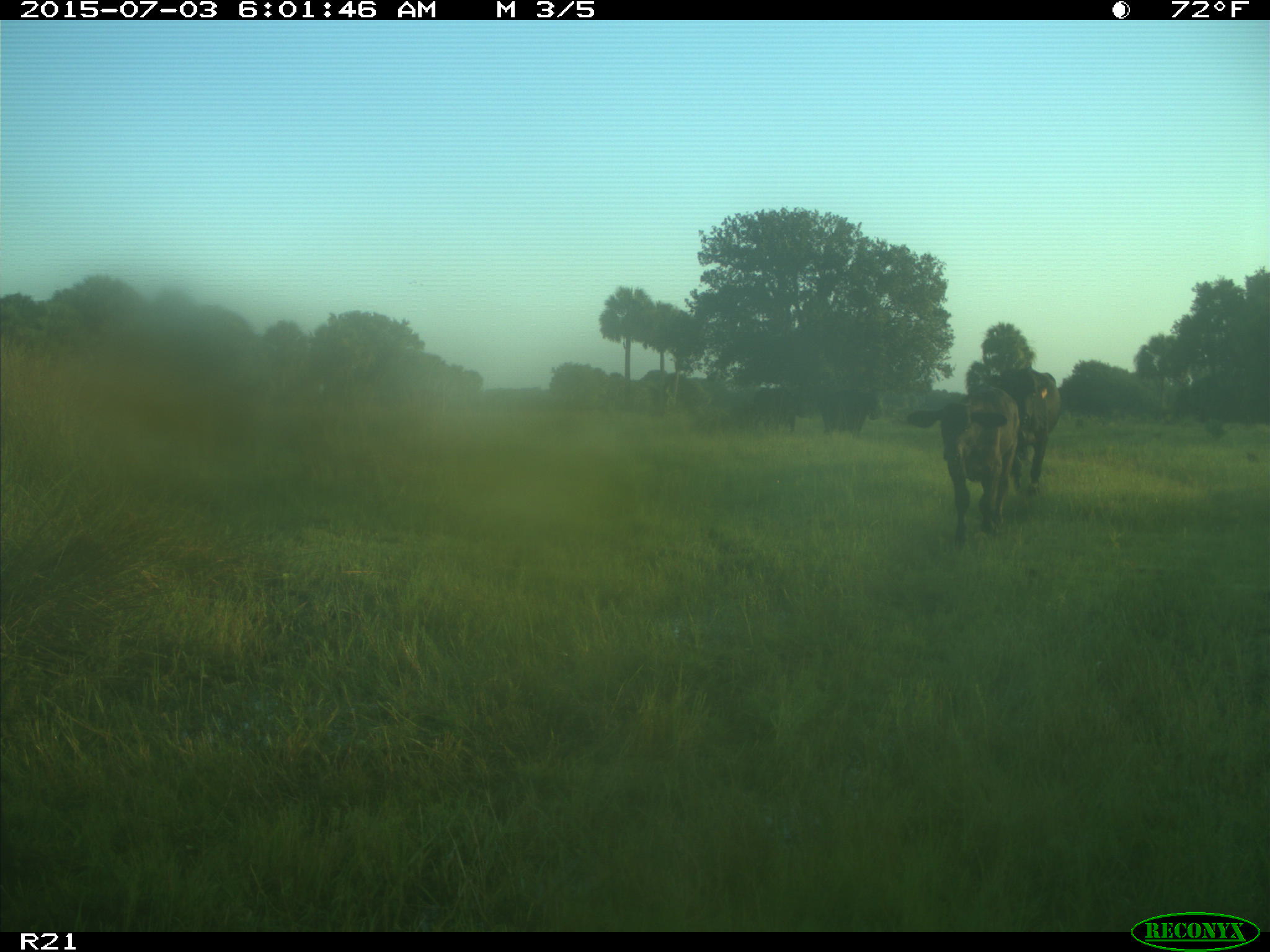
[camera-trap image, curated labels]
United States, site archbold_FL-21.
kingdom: Animalia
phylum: Chordata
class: Mammalia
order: Artiodactyla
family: Bovidae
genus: Bos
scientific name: Bos taurus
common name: domestic cow